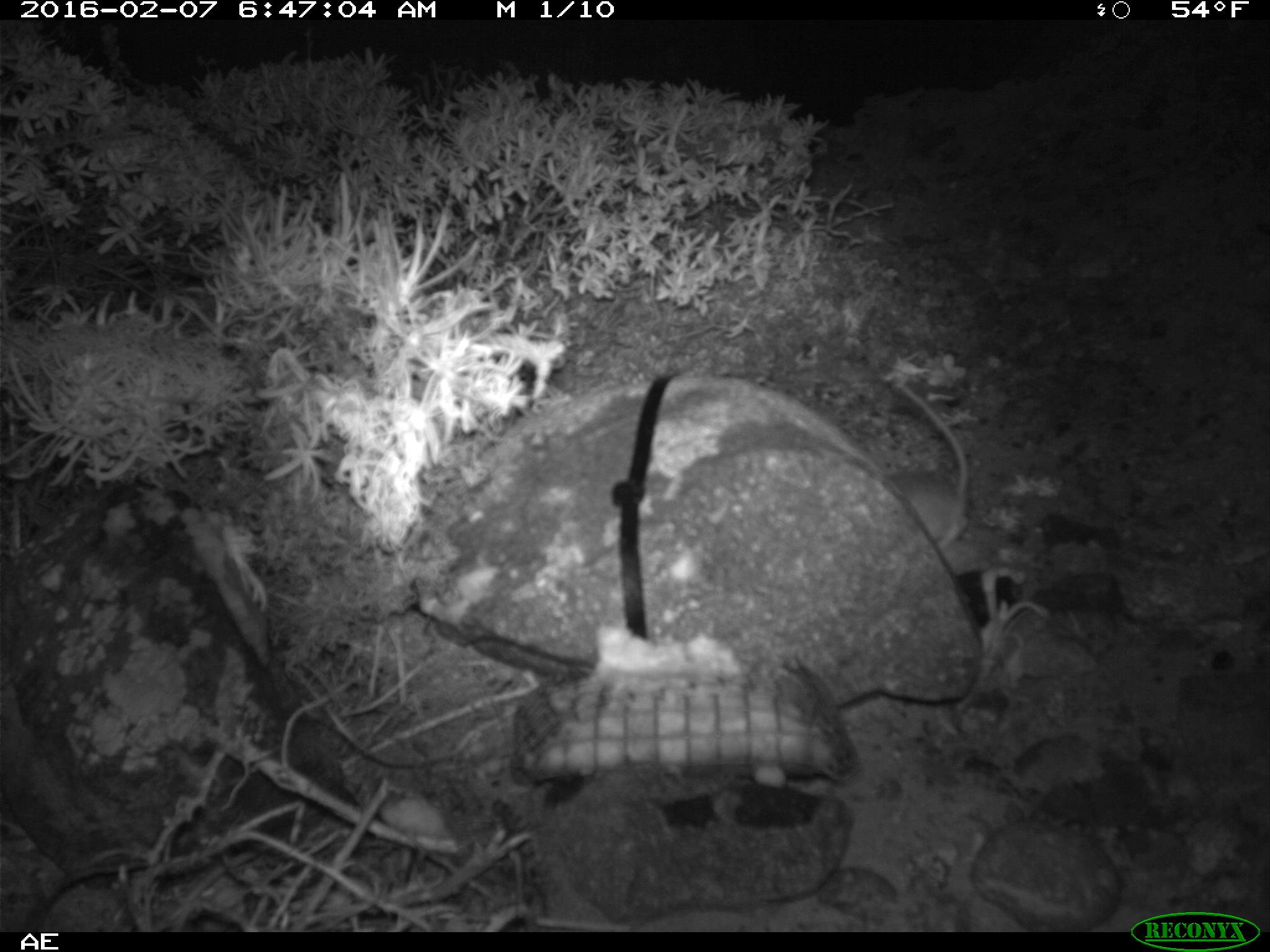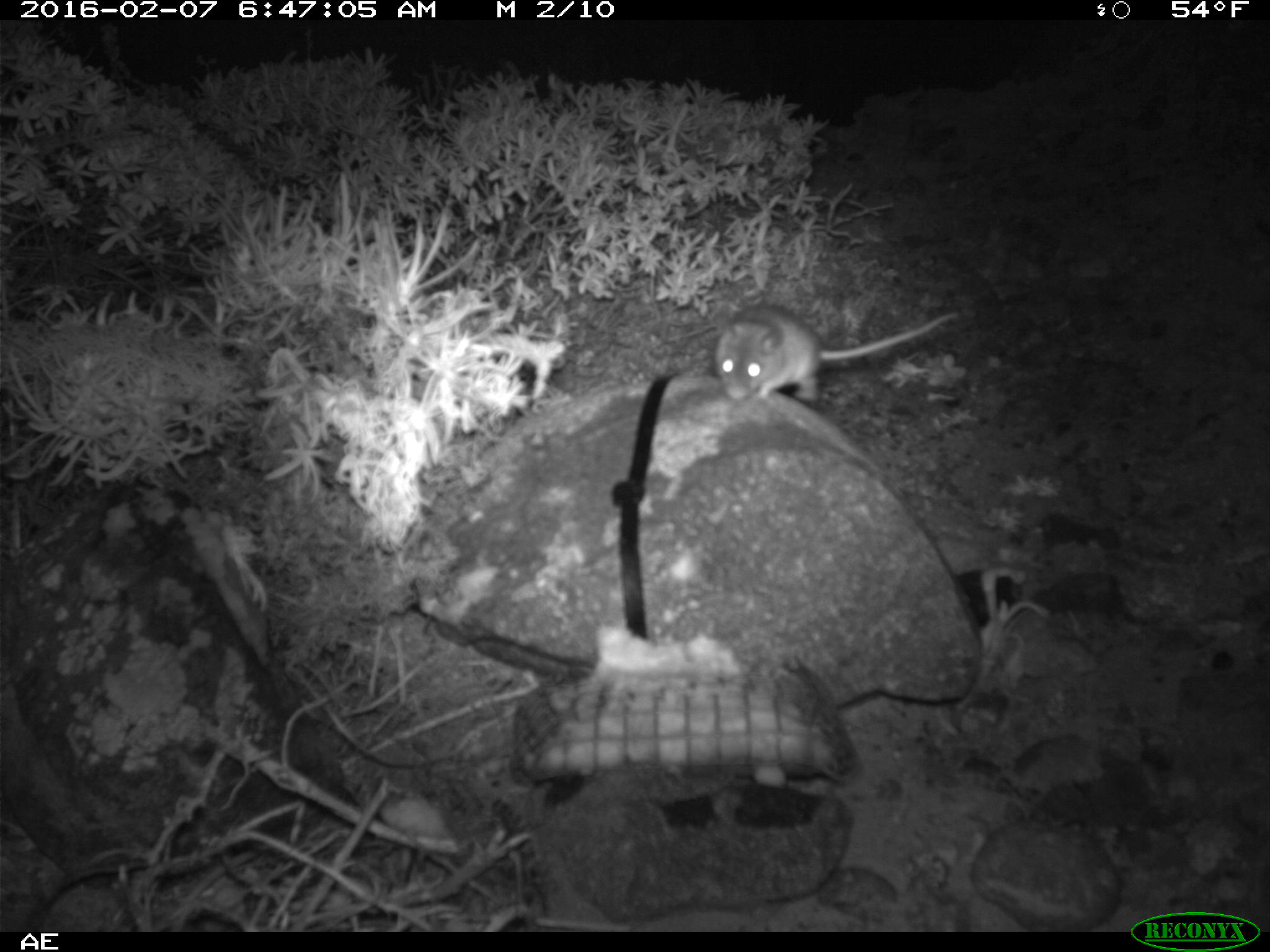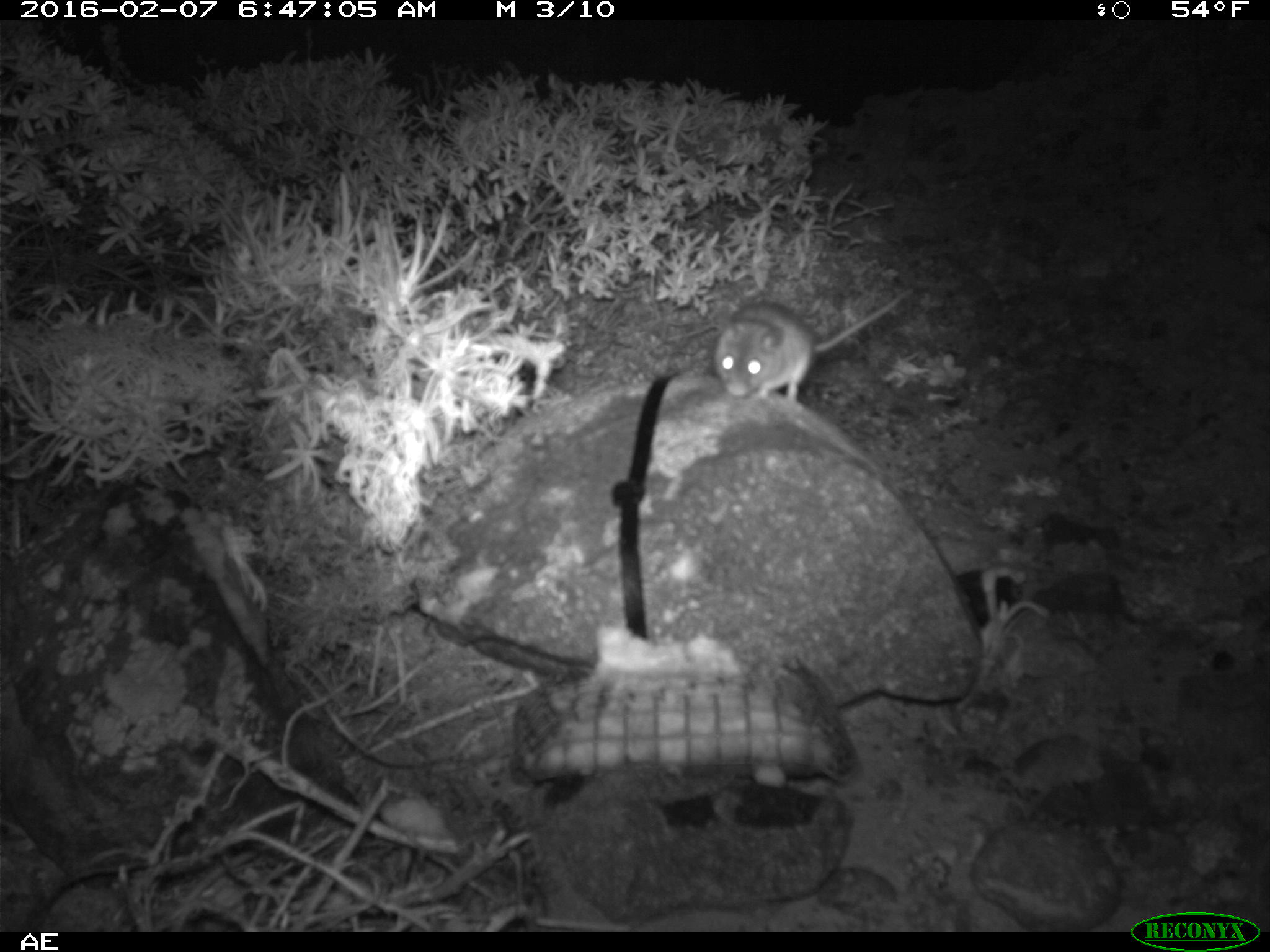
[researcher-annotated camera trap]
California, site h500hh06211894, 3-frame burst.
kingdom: Animalia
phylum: Chordata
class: Mammalia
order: Rodentia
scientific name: Rodentia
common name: rodent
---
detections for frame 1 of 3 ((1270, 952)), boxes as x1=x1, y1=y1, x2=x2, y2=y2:
rodent: x1=889, y1=381, x2=968, y2=551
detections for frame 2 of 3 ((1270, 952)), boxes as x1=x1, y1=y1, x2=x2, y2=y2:
rodent: x1=713, y1=302, x2=957, y2=402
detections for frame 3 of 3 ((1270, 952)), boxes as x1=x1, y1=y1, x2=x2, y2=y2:
rodent: x1=716, y1=288, x2=911, y2=398